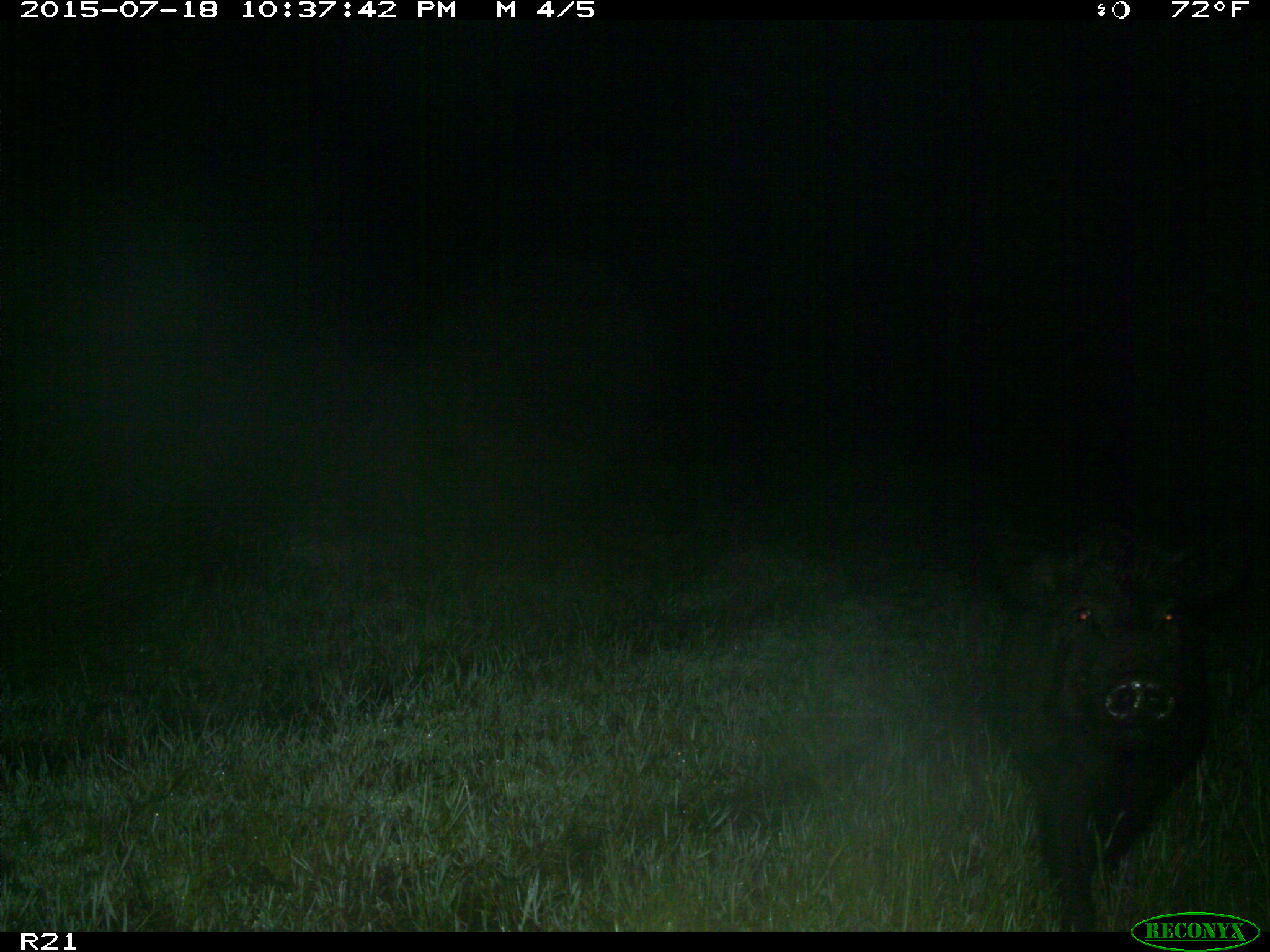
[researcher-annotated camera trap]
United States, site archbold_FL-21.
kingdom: Animalia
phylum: Chordata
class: Mammalia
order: Artiodactyla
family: Suidae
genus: Sus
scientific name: Sus scrofa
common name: wild boar